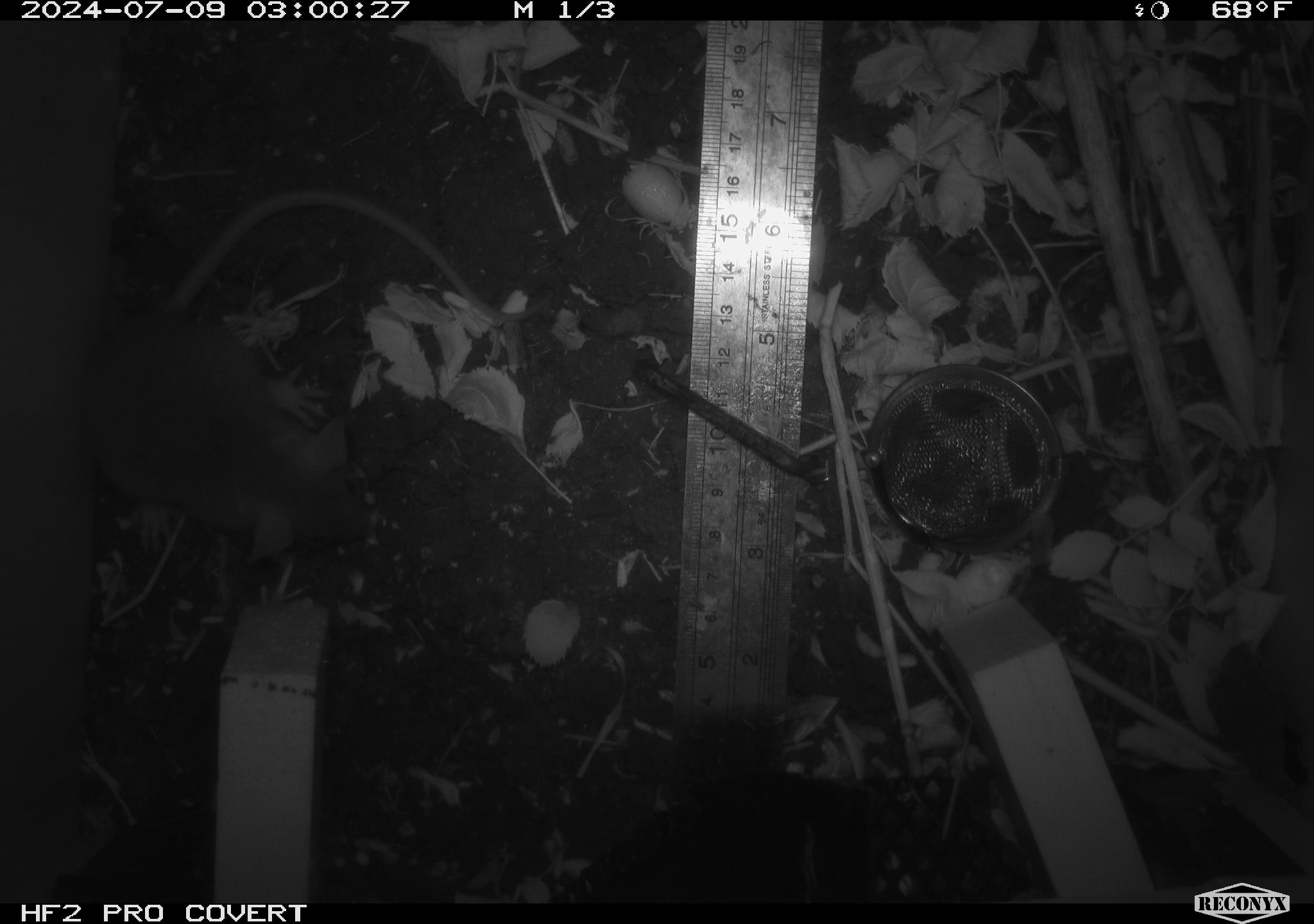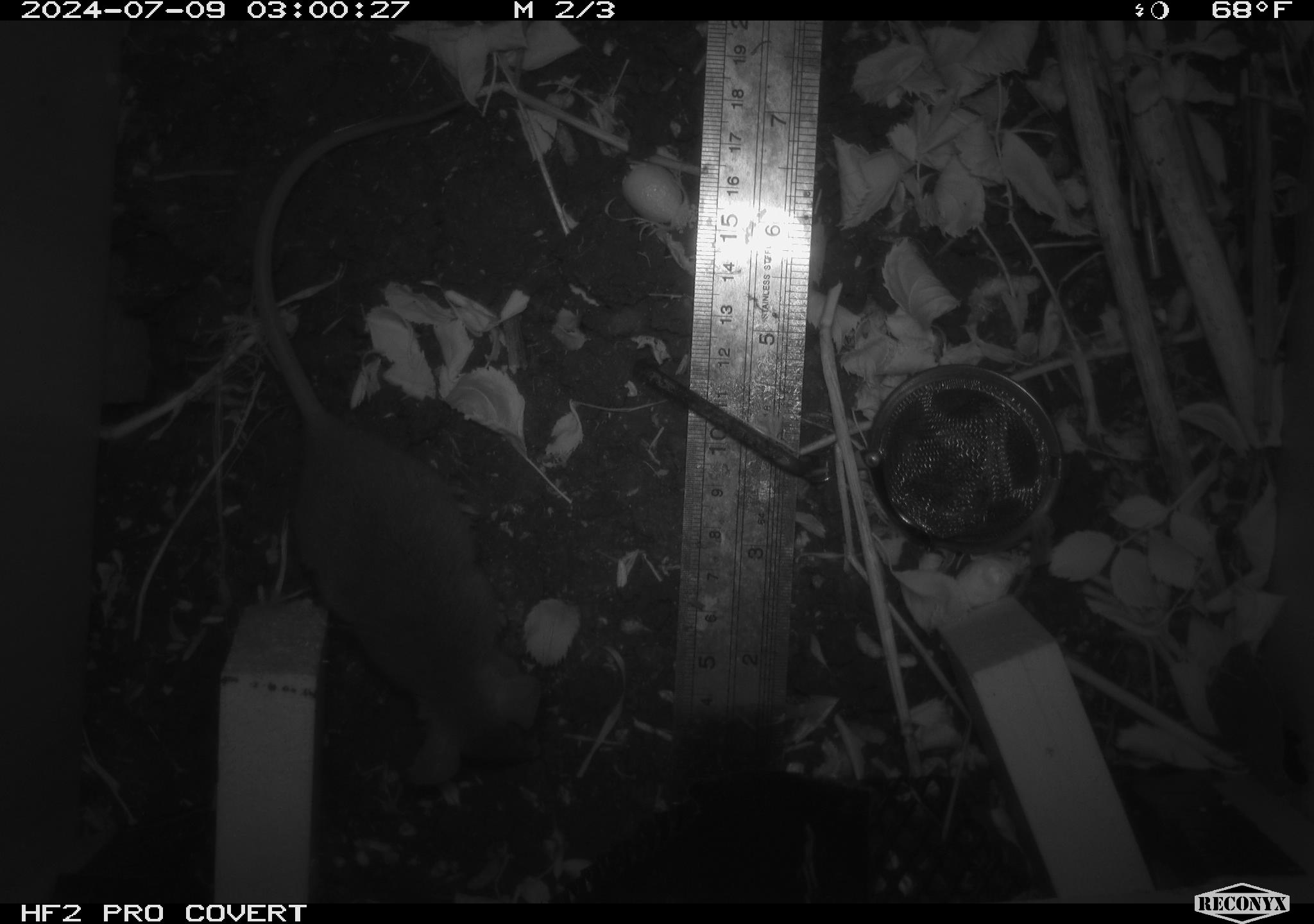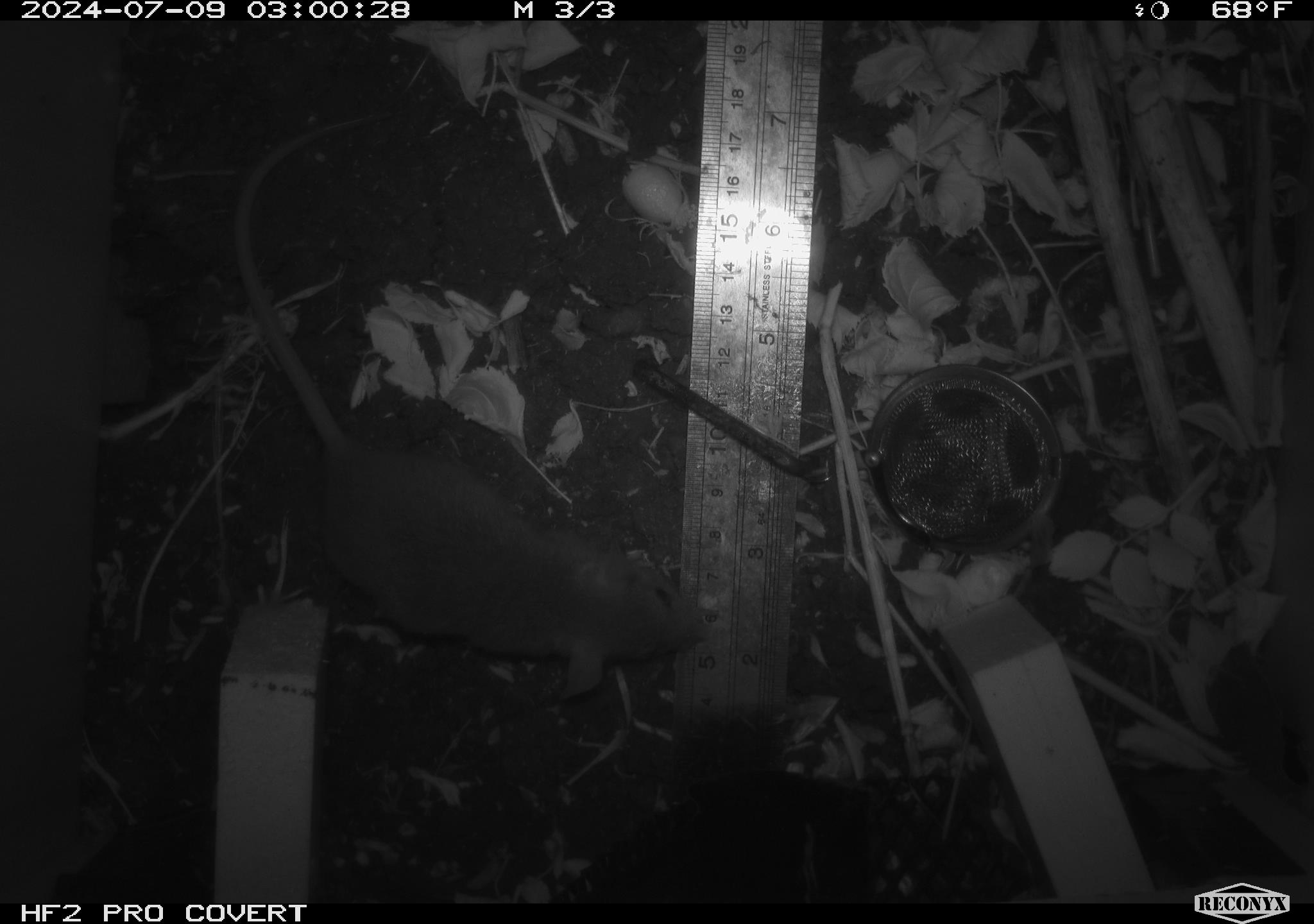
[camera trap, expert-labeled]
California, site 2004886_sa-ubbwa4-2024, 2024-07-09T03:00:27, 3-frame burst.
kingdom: Animalia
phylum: Chordata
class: Mammalia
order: Rodentia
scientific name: Rodentia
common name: woodrat or rat or mouse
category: woodrat or rat or mouse species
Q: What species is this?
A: Woodrat or rat or mouse species (woodrat or rat or mouse) (Rodentia).